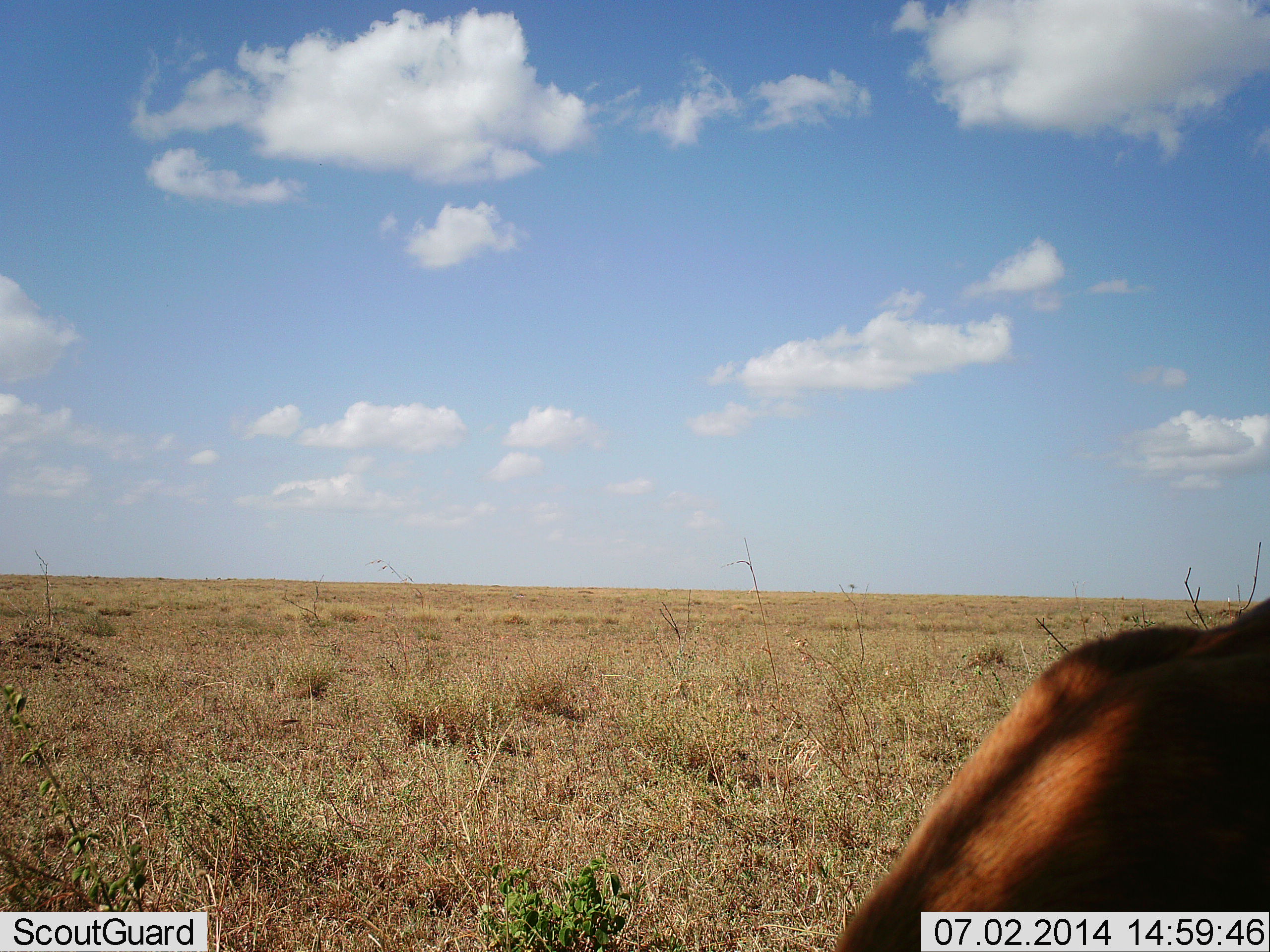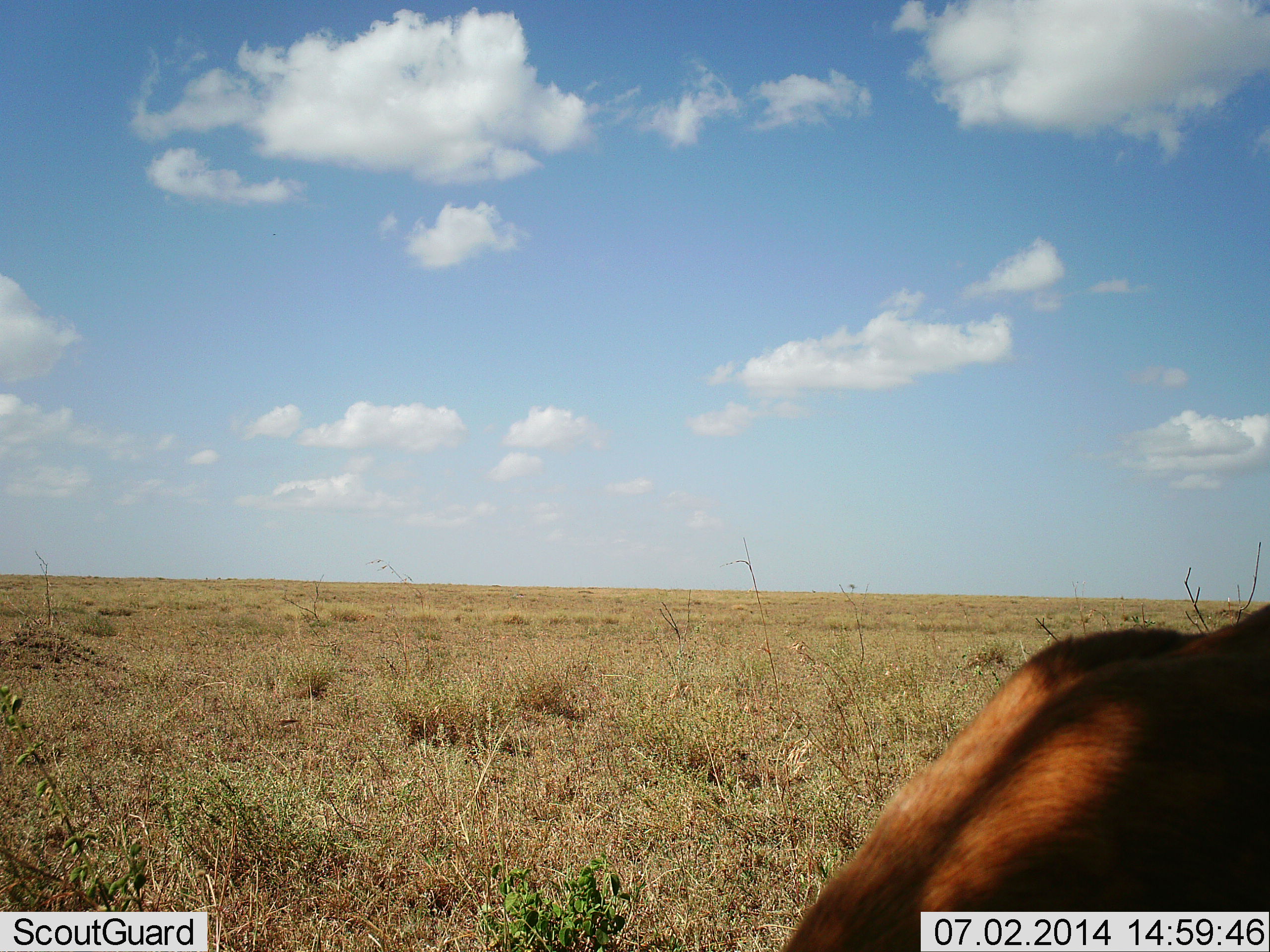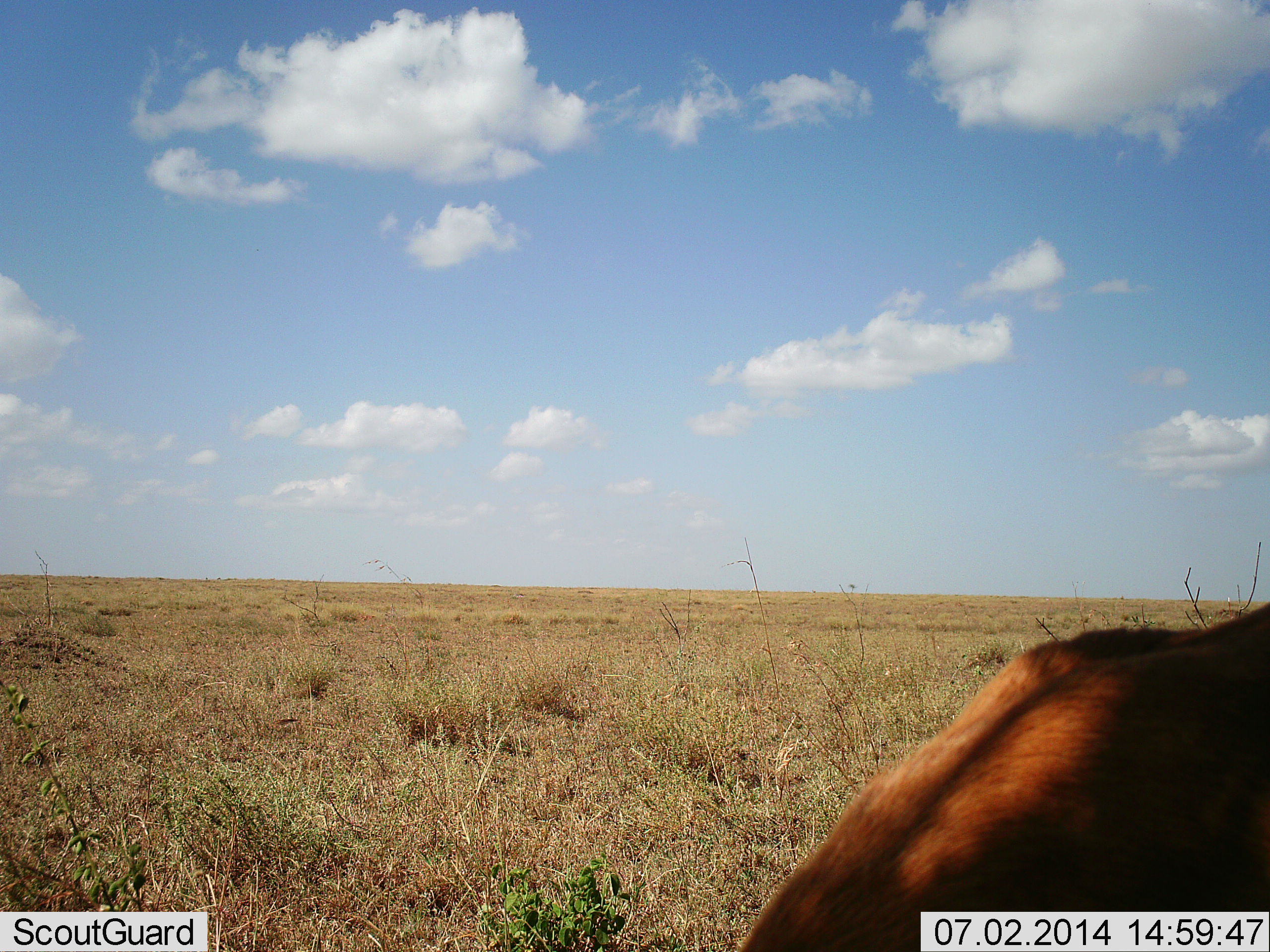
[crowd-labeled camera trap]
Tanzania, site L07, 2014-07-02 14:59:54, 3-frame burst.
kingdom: Animalia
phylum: Chordata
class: Mammalia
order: Artiodactyla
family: Bovidae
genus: Eudorcas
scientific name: Eudorcas thomsonii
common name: thomson's gazelle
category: gazellethomsons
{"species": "gazellethomsons (thomson's gazelle) (Eudorcas thomsonii)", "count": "1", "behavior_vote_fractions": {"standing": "40%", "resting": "0%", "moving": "0%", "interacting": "0%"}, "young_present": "0%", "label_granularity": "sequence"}